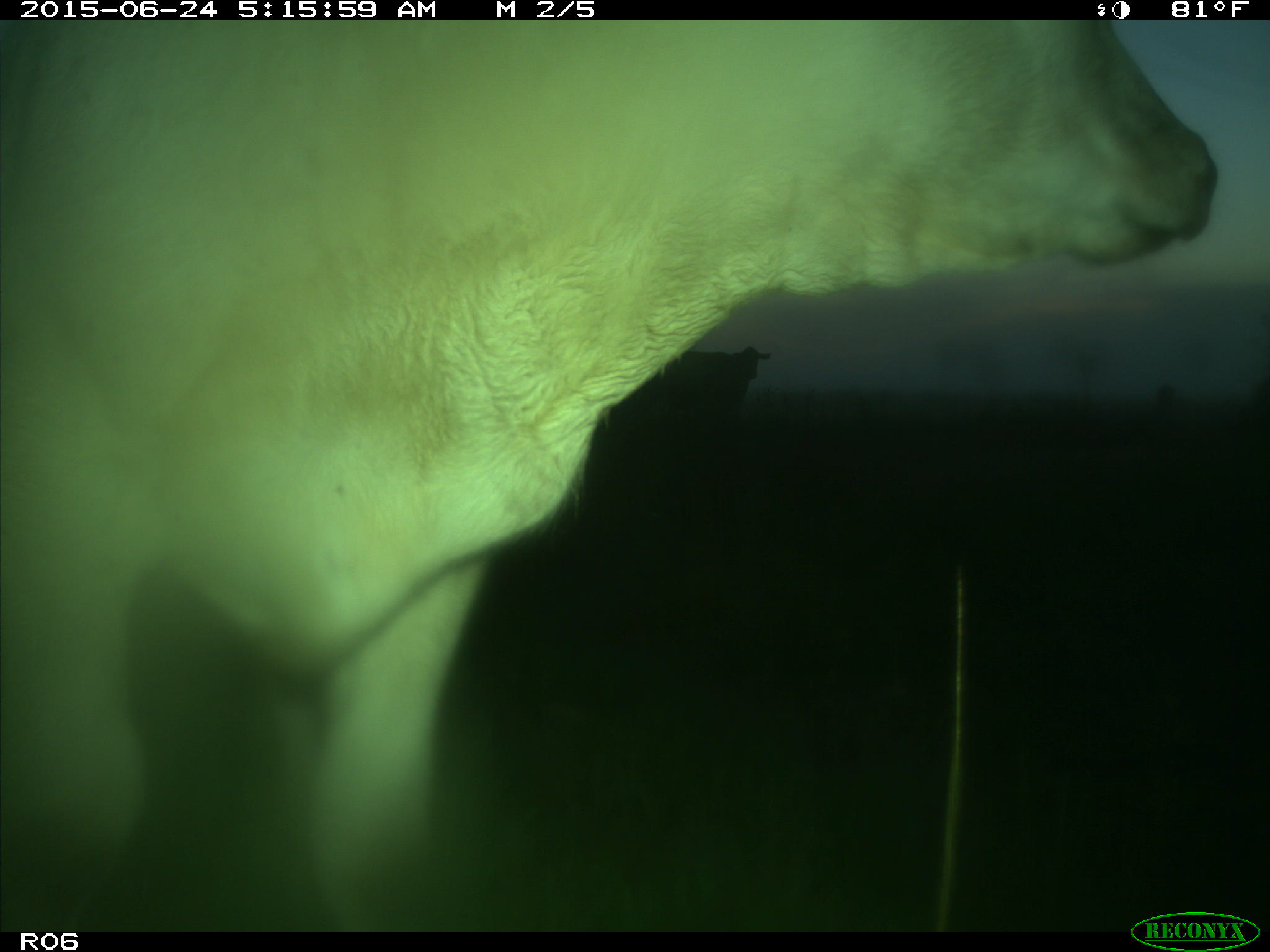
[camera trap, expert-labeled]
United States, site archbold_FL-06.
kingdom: Animalia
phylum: Chordata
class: Mammalia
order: Artiodactyla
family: Bovidae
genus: Bos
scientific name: Bos taurus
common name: domestic cow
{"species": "Bos taurus (domestic cow)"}